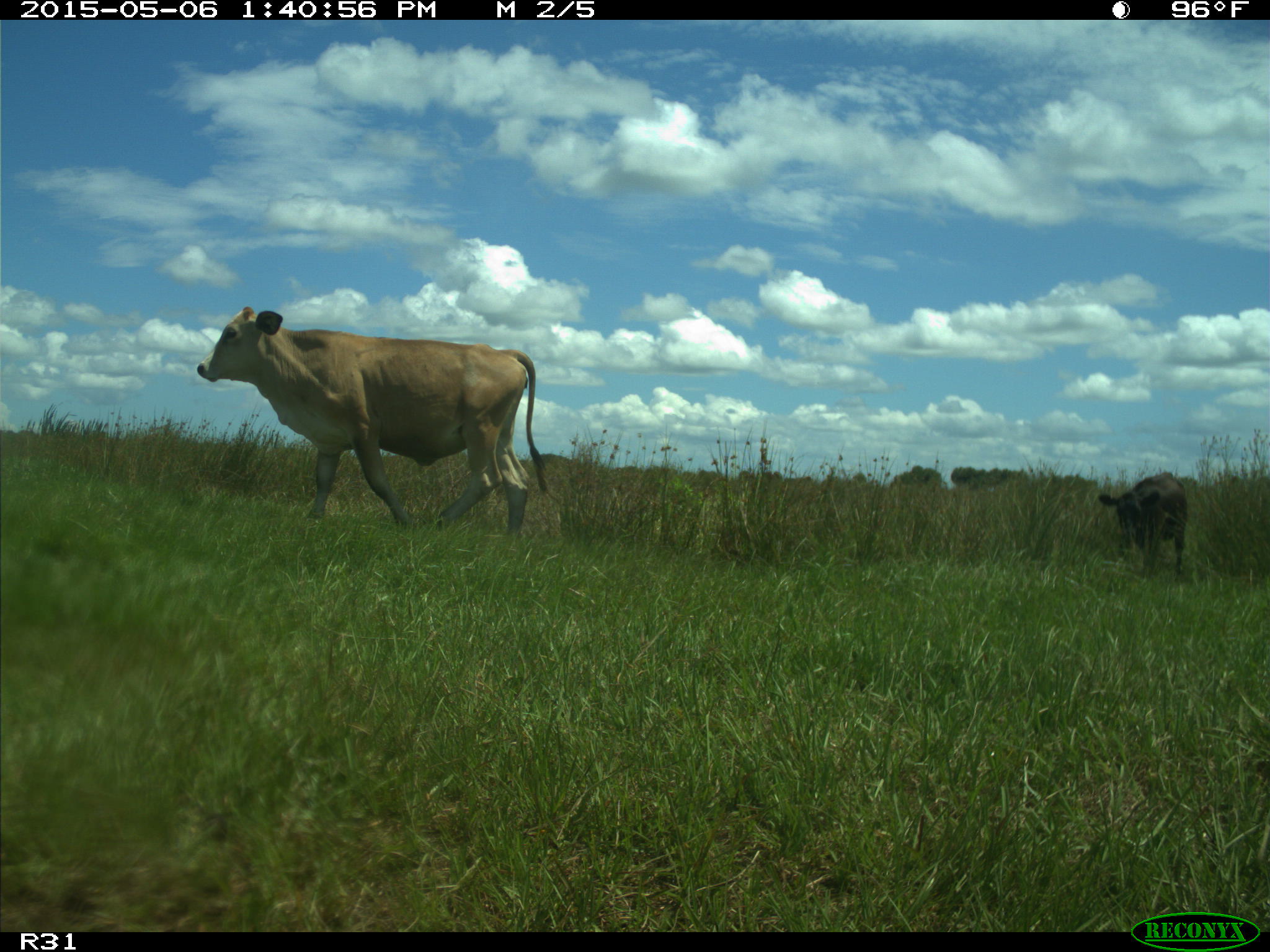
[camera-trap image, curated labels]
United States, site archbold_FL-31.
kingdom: Animalia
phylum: Chordata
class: Mammalia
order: Artiodactyla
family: Bovidae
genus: Bos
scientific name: Bos taurus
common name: domestic cow